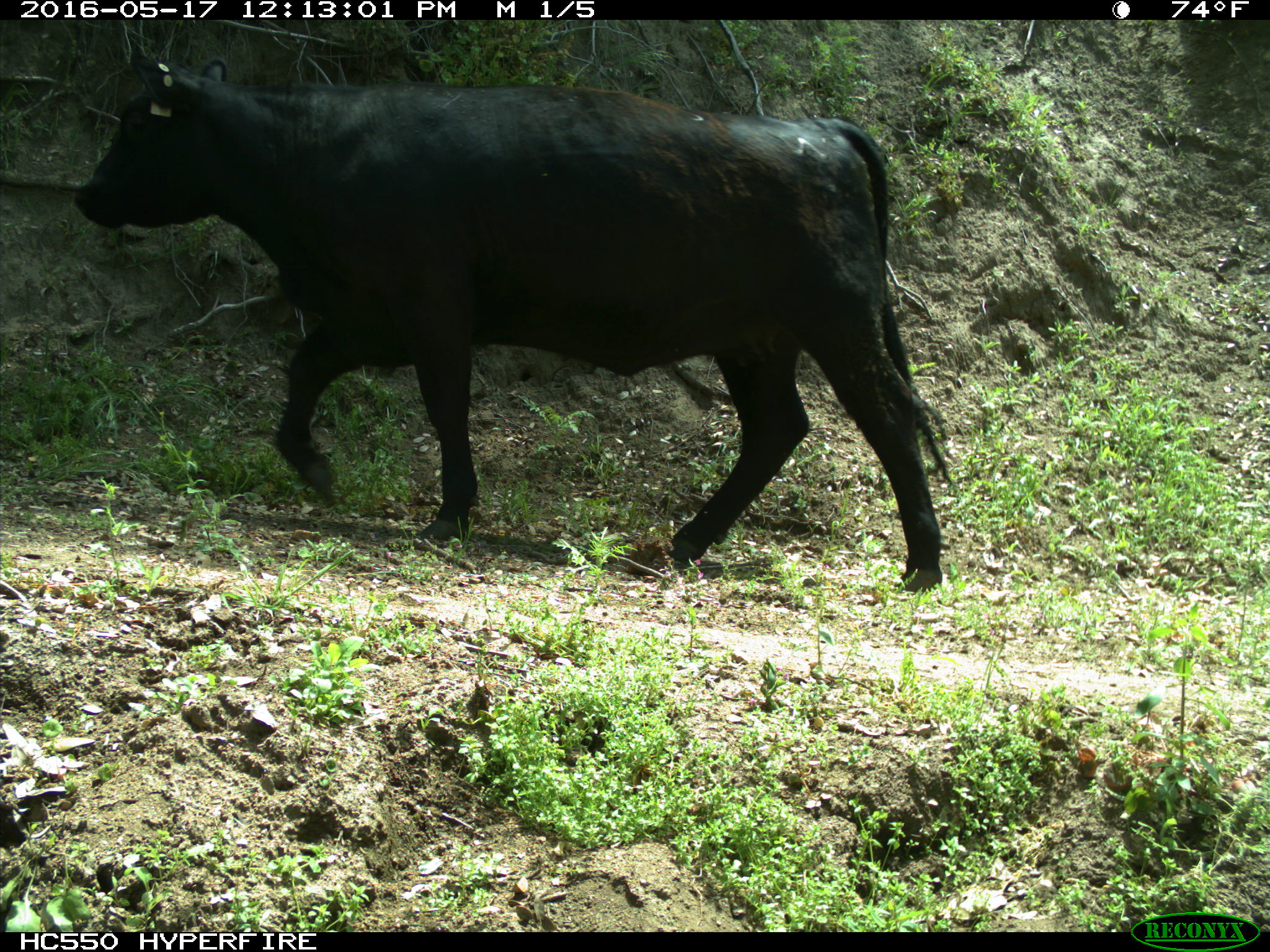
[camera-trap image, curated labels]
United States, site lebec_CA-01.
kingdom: Animalia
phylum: Chordata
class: Mammalia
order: Artiodactyla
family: Bovidae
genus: Bos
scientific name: Bos taurus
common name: domestic cow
Bos taurus (domestic cow).